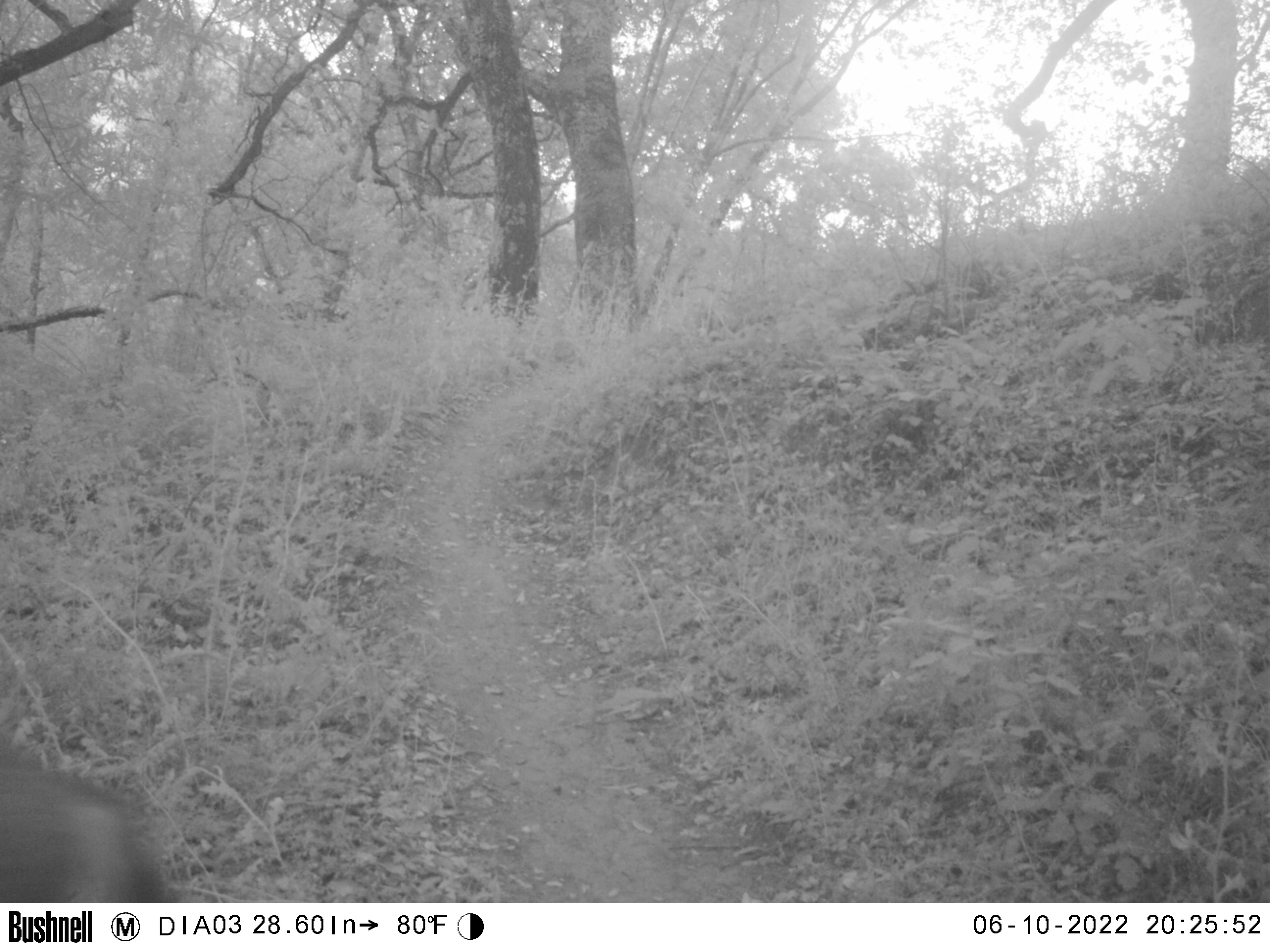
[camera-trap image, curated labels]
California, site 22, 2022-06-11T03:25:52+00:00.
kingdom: Animalia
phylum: Chordata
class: Mammalia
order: Artiodactyla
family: Cervidae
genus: Odocoileus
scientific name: Odocoileus hemionus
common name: mule deer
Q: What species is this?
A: Mule deer (Odocoileus hemionus).